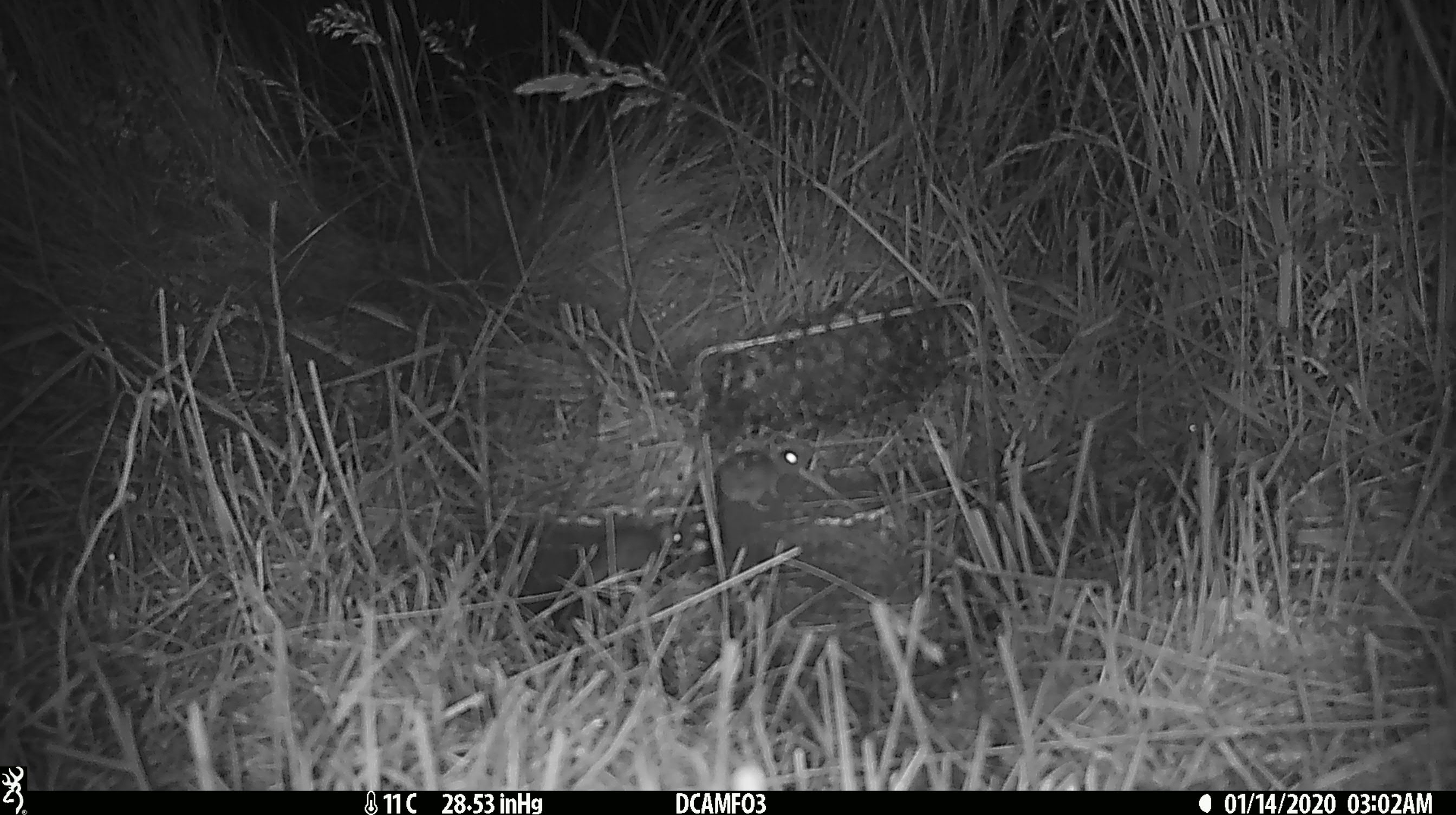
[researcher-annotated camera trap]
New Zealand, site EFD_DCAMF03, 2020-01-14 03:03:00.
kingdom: Animalia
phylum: Chordata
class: Mammalia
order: Rodentia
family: Muridae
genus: Mus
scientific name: Mus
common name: mouse